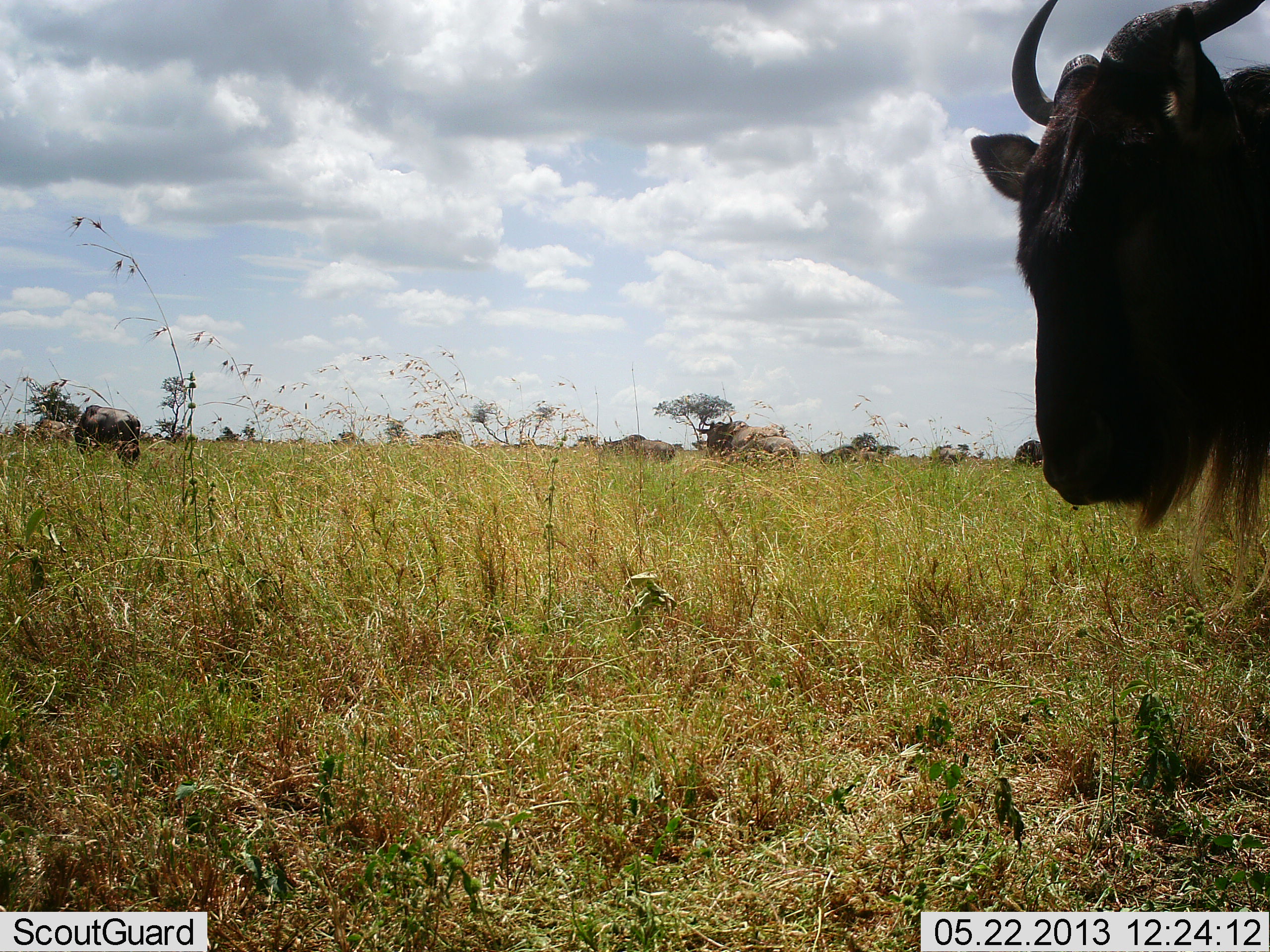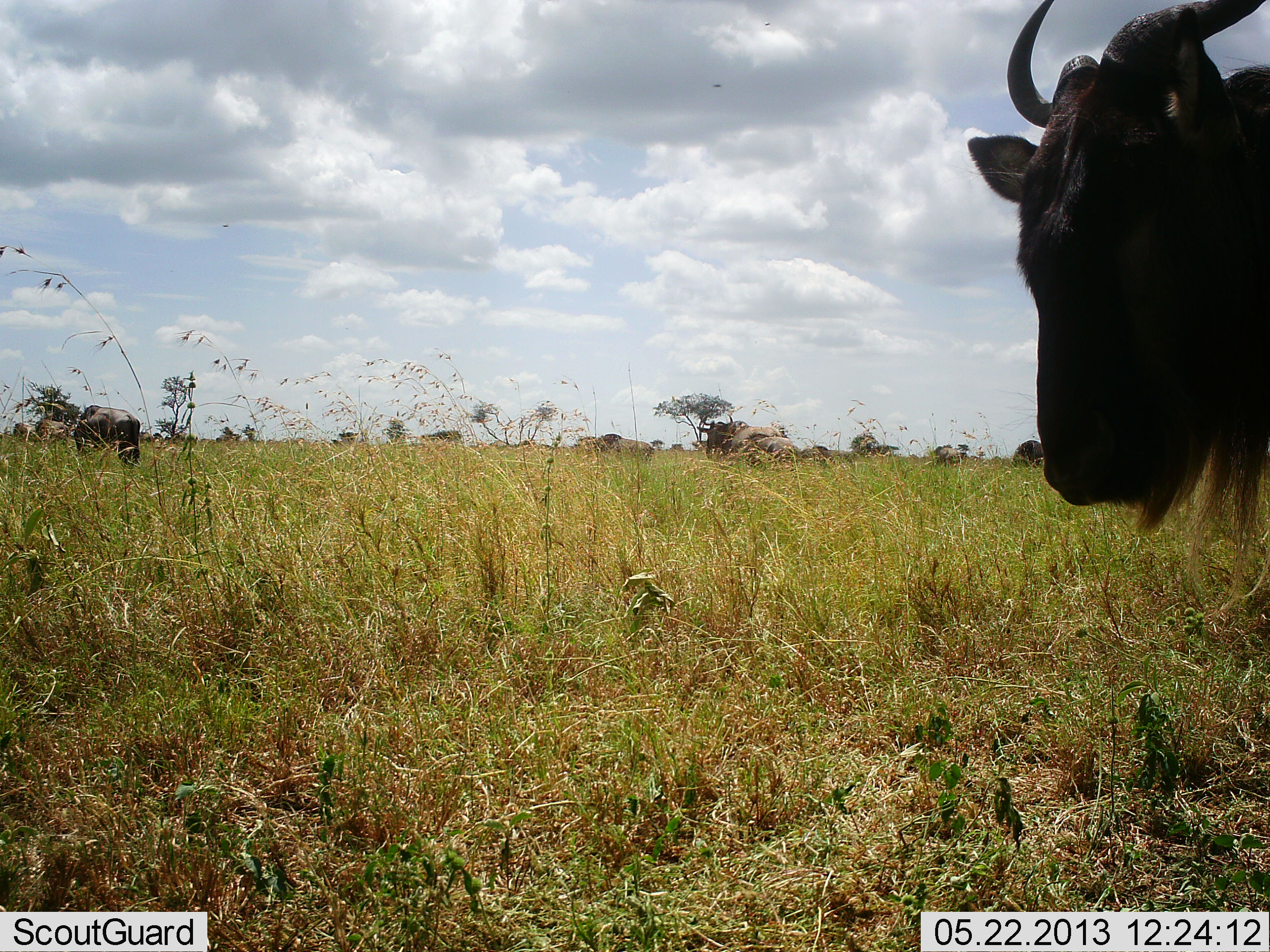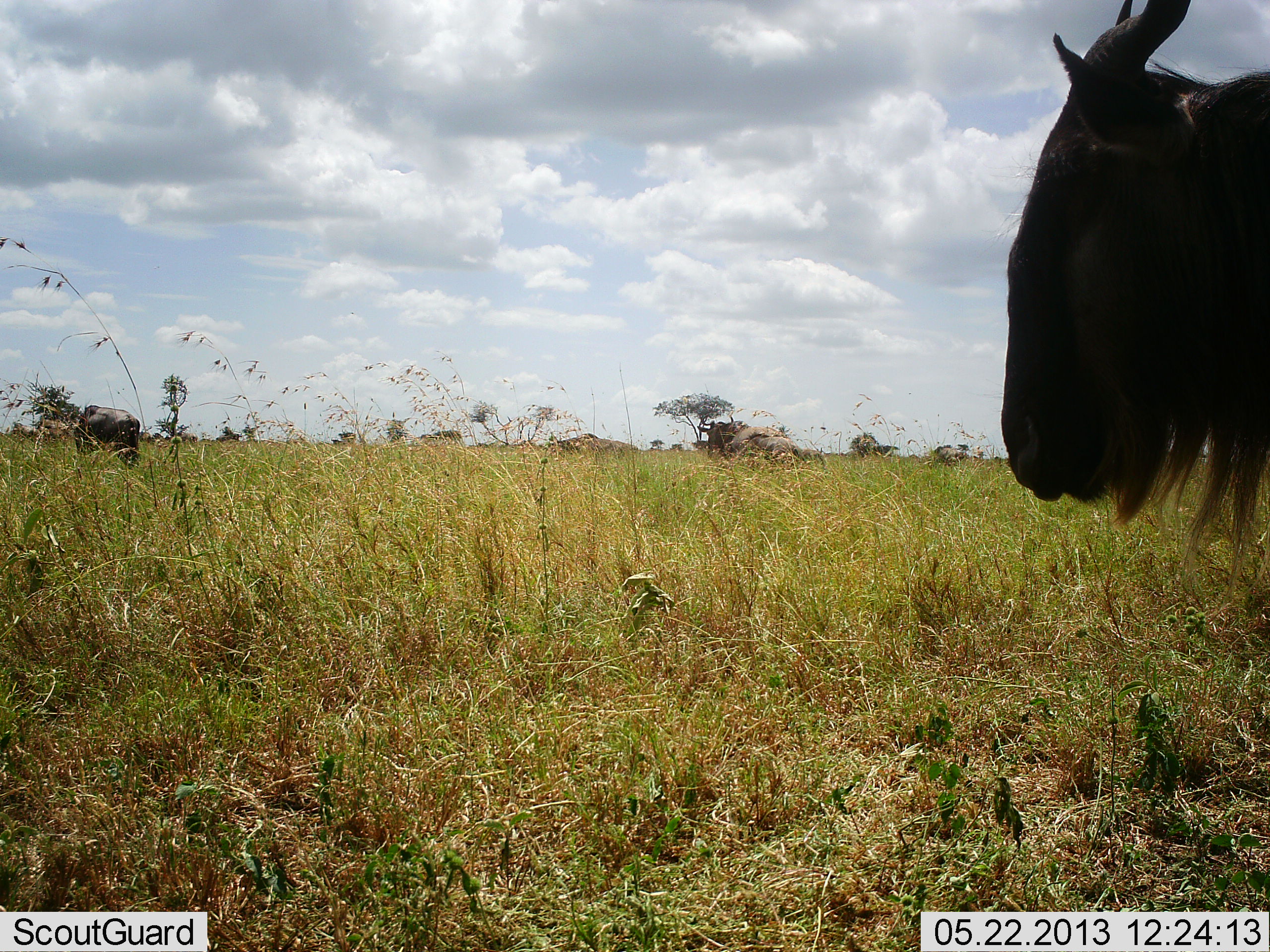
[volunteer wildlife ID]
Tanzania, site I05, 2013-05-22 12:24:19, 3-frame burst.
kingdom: Animalia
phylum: Chordata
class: Mammalia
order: Artiodactyla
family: Bovidae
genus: Connochaetes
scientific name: Connochaetes taurinus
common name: blue wildebeest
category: wildebeest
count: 6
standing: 83%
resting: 4%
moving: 74%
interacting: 0%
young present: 0%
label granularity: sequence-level